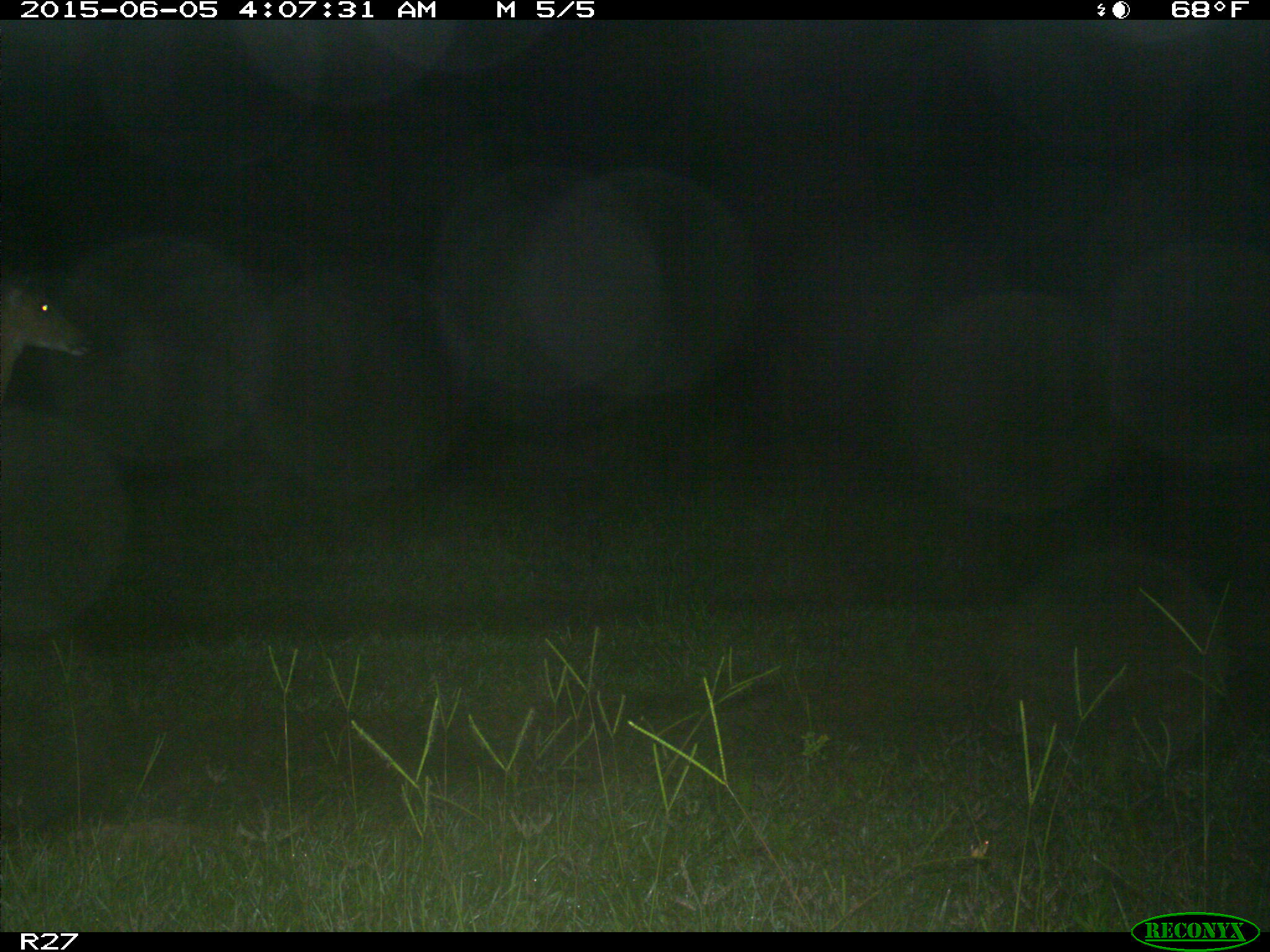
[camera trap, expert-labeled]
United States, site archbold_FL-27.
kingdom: Animalia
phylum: Chordata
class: Mammalia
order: Artiodactyla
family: Cervidae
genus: Odocoileus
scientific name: Odocoileus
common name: deer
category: unidentified deer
Unidentified deer (deer) (Odocoileus).